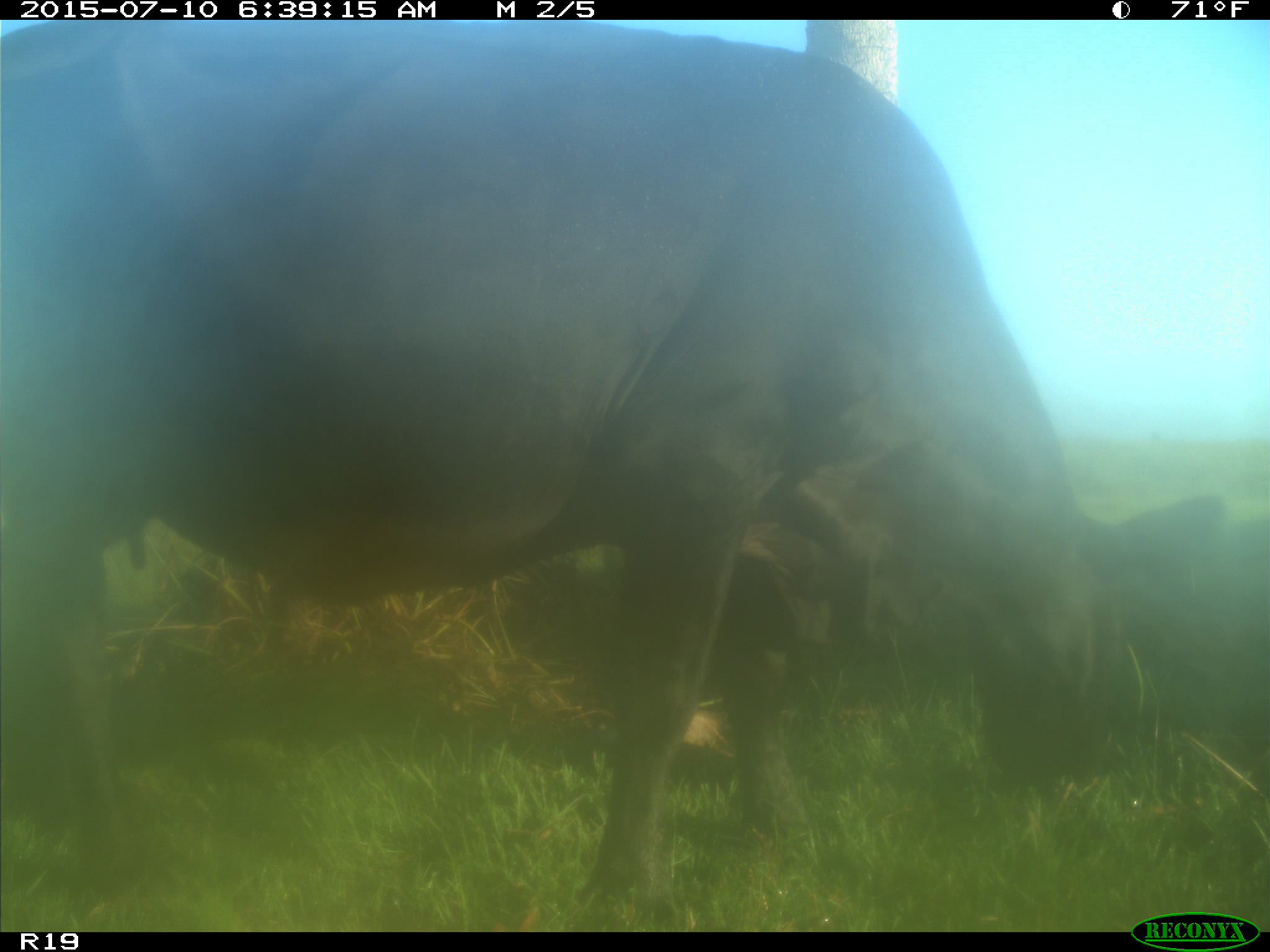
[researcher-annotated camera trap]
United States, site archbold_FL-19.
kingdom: Animalia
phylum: Chordata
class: Mammalia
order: Artiodactyla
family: Bovidae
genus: Bos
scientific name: Bos taurus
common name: domestic cow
Bos taurus (domestic cow).